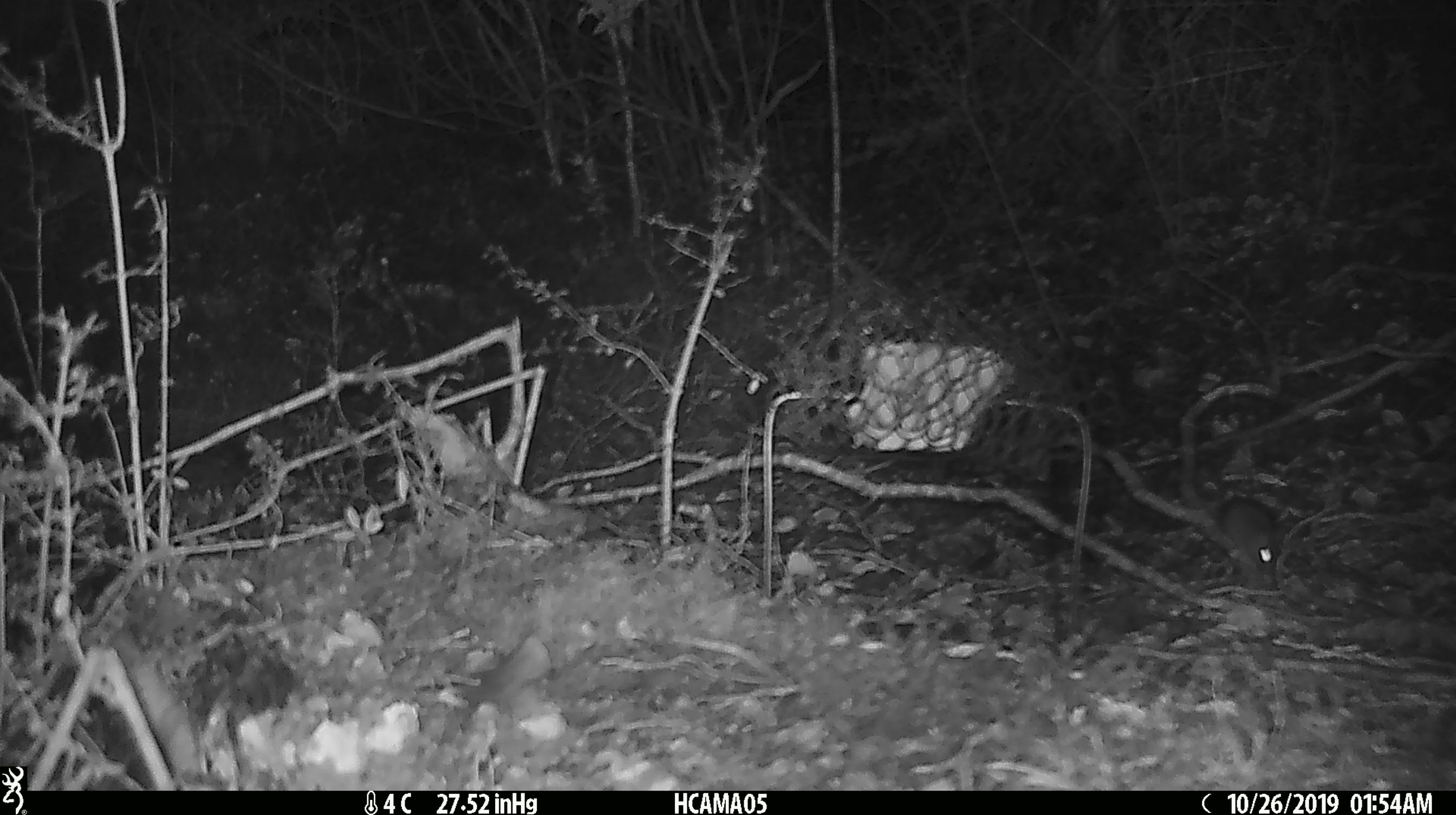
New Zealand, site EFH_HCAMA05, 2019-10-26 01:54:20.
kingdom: Animalia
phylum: Chordata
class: Mammalia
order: Rodentia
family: Muridae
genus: Rattus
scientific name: Rattus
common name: rat